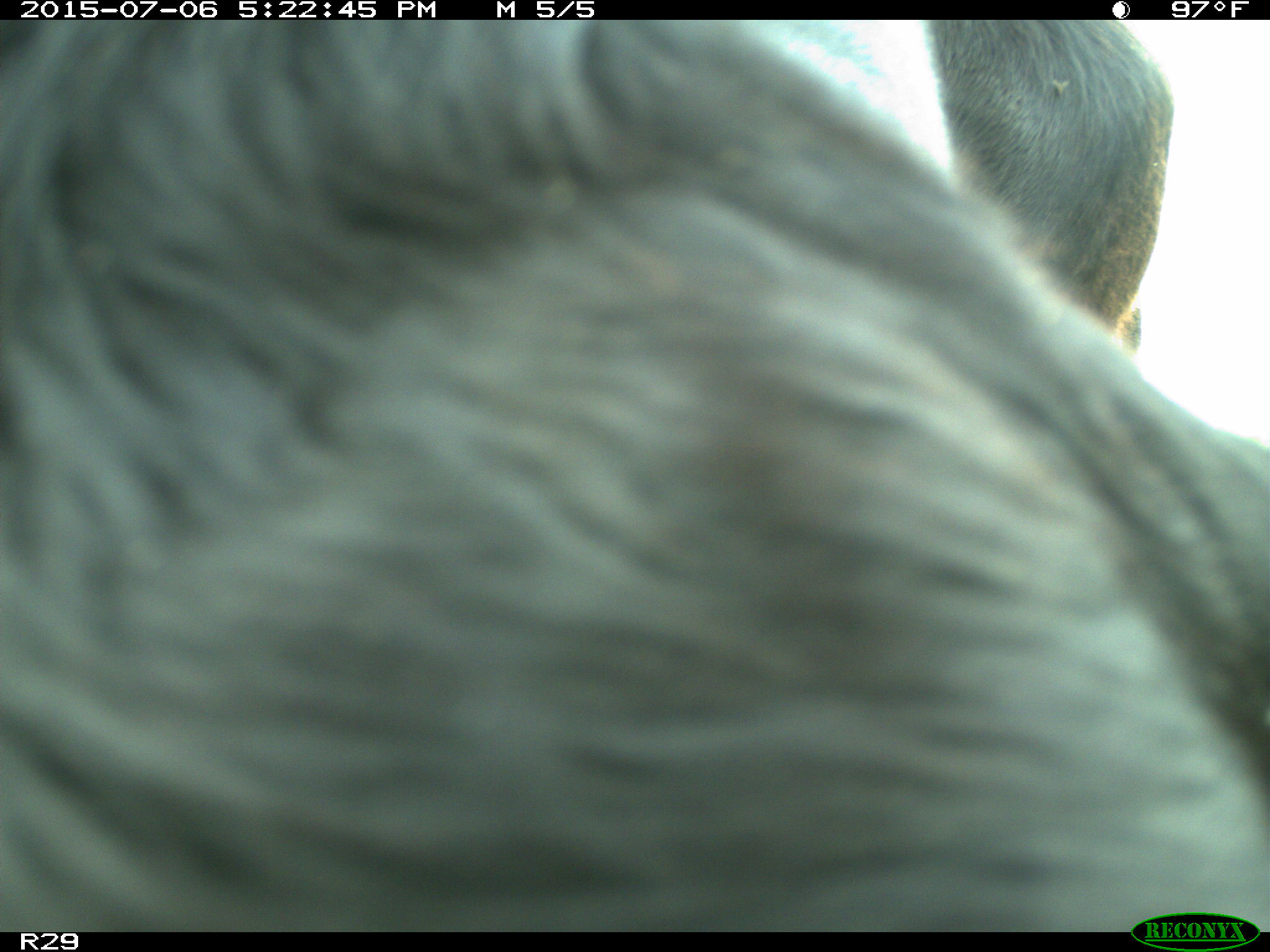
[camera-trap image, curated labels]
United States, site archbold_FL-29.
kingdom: Animalia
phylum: Chordata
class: Mammalia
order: Artiodactyla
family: Bovidae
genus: Bos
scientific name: Bos taurus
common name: domestic cow